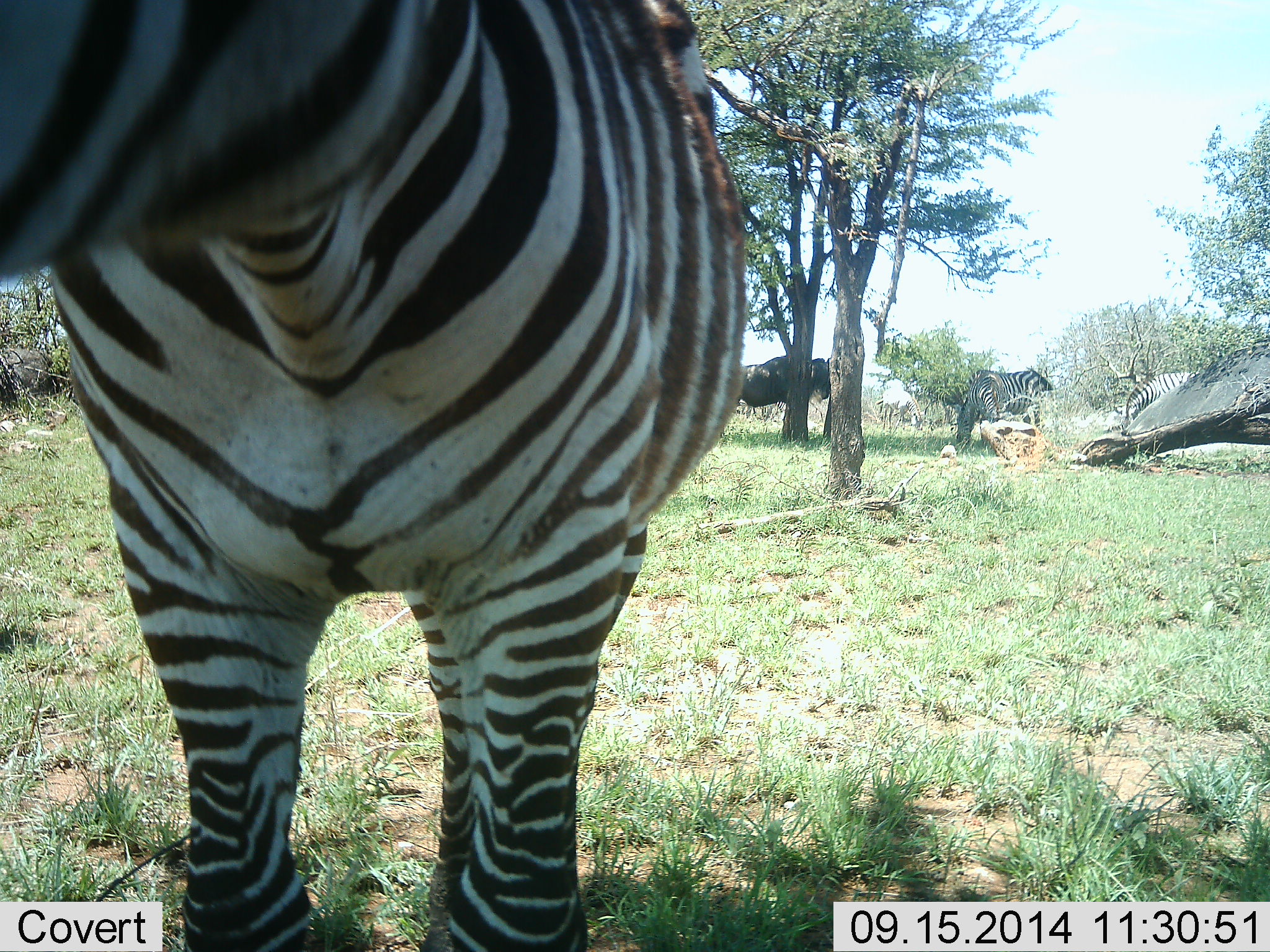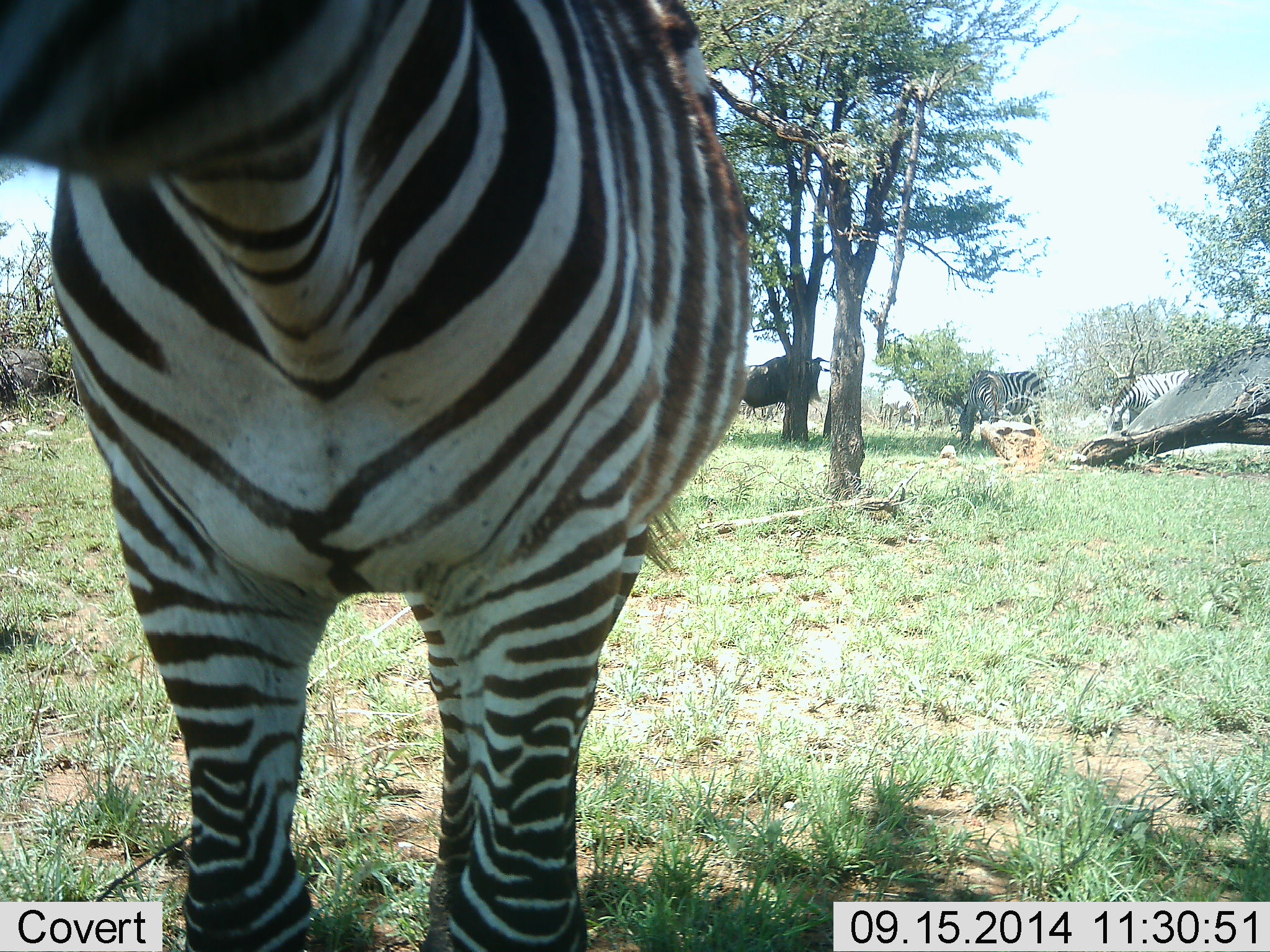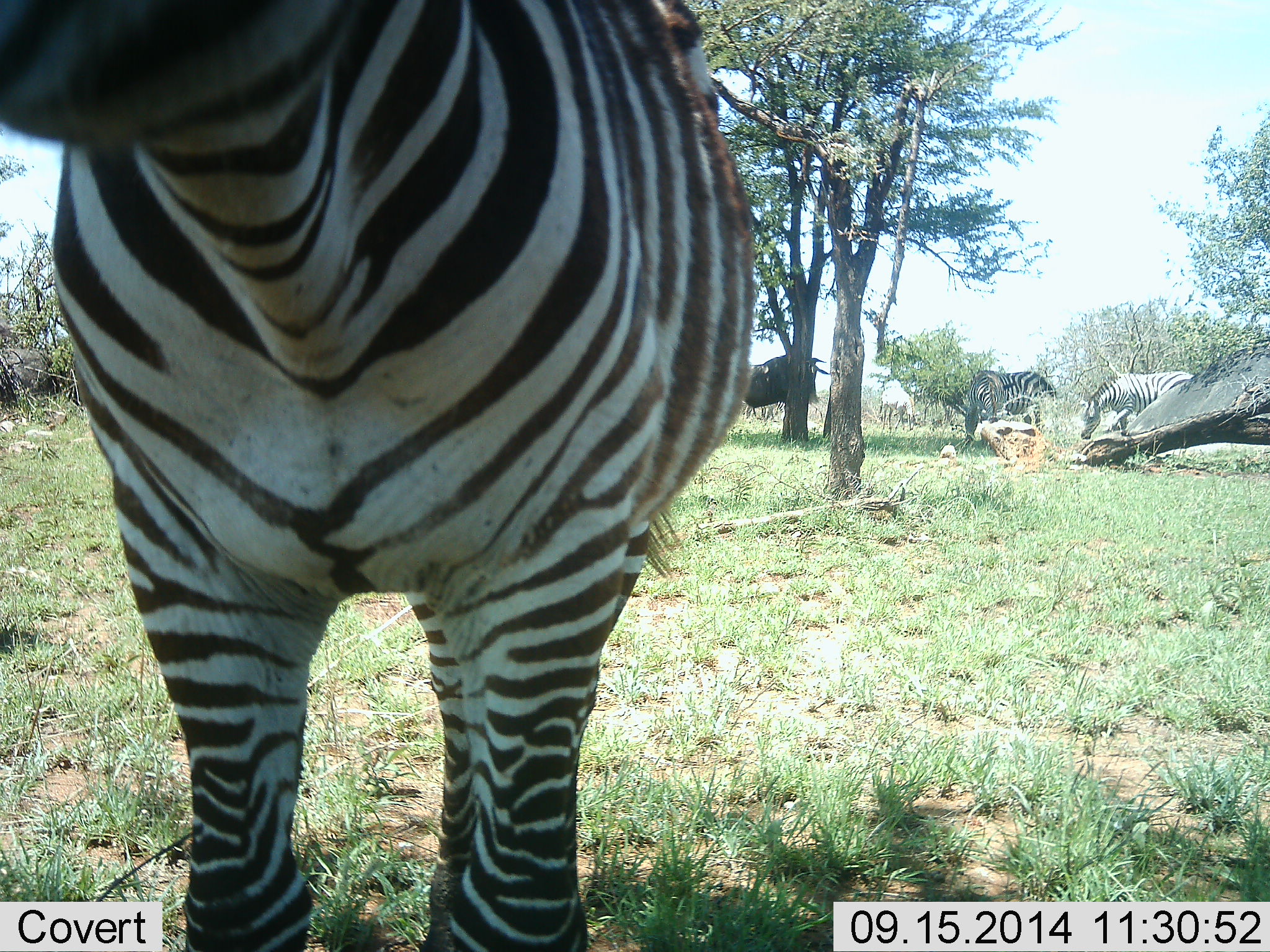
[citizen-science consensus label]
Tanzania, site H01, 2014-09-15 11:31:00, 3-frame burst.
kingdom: Animalia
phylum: Chordata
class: Mammalia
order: Artiodactyla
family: Bovidae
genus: Connochaetes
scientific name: Connochaetes taurinus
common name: blue wildebeest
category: wildebeest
Wildebeest (blue wildebeest) (Connochaetes taurinus), count 1. Behavior (volunteer vote fractions): standing 100%, resting 0%, moving 0%, interacting 10%. Young present (vote fraction): 0%. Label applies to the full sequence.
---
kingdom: Animalia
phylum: Chordata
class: Mammalia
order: Perissodactyla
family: Equidae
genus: Equus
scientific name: Equus quagga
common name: plains zebra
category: zebra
Zebra (plains zebra) (Equus quagga), count 3. Behavior (volunteer vote fractions): standing 85%, resting 0%, moving 20%, interacting 5%. Young present (vote fraction): 0%. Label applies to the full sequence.